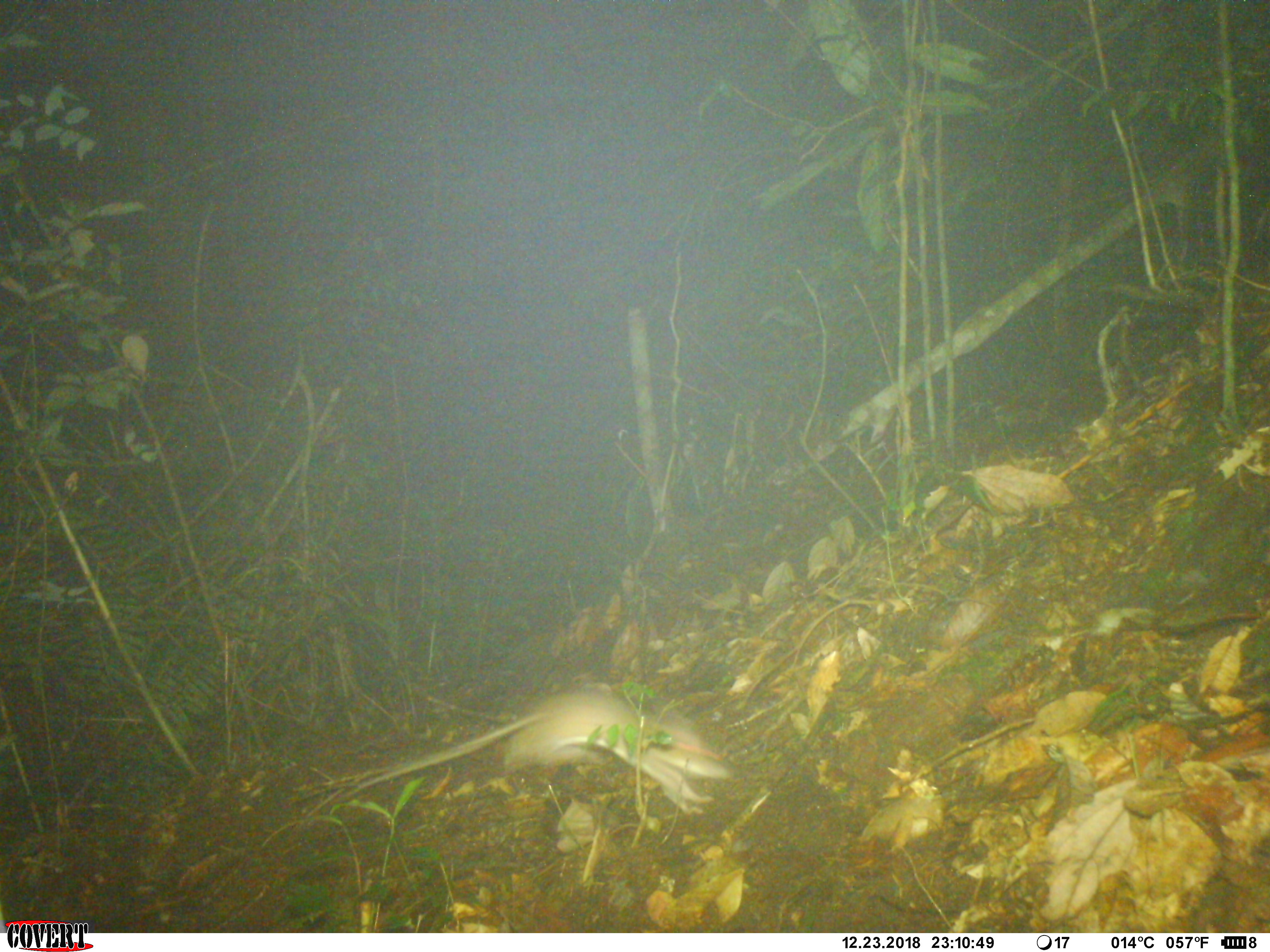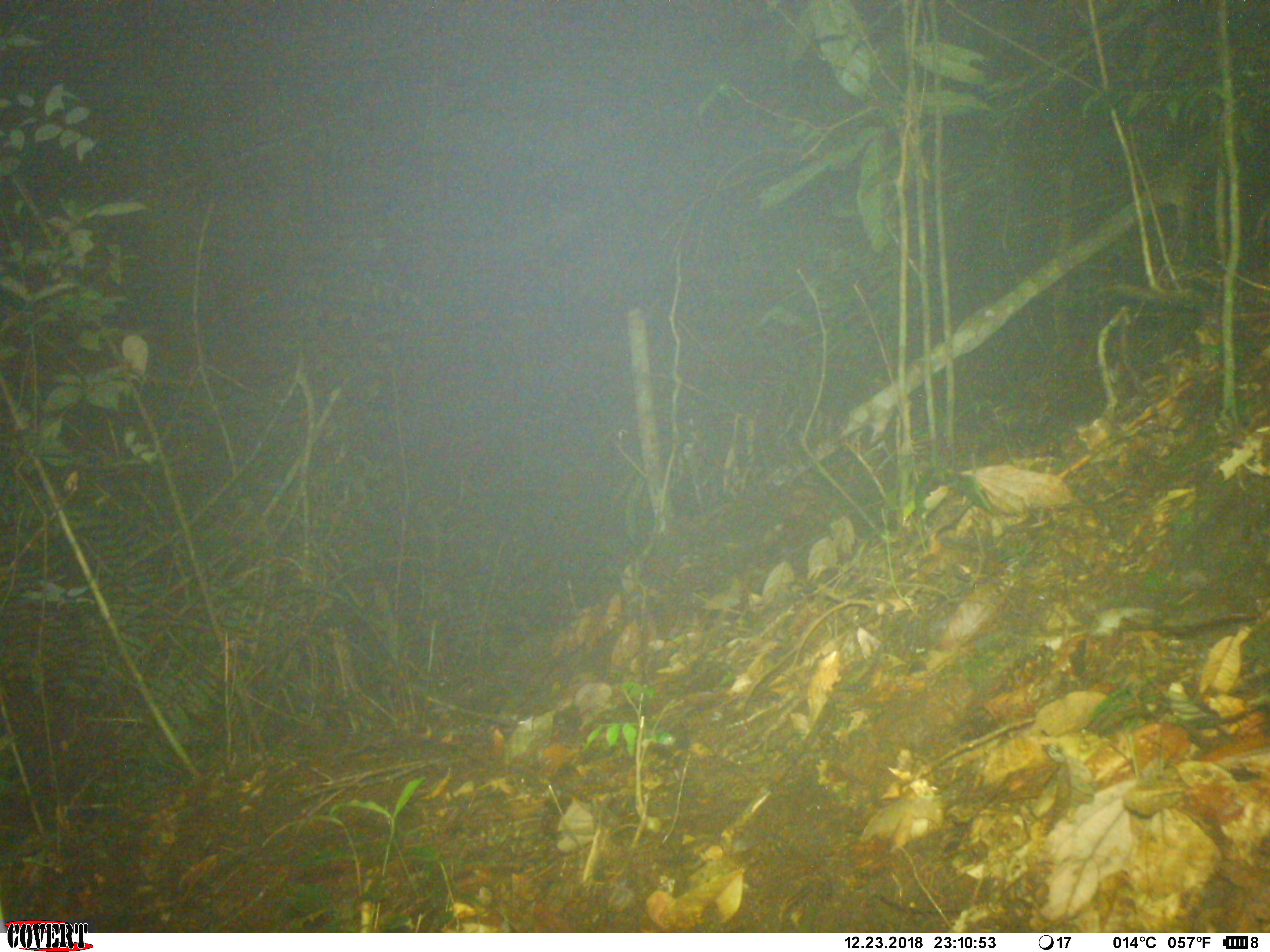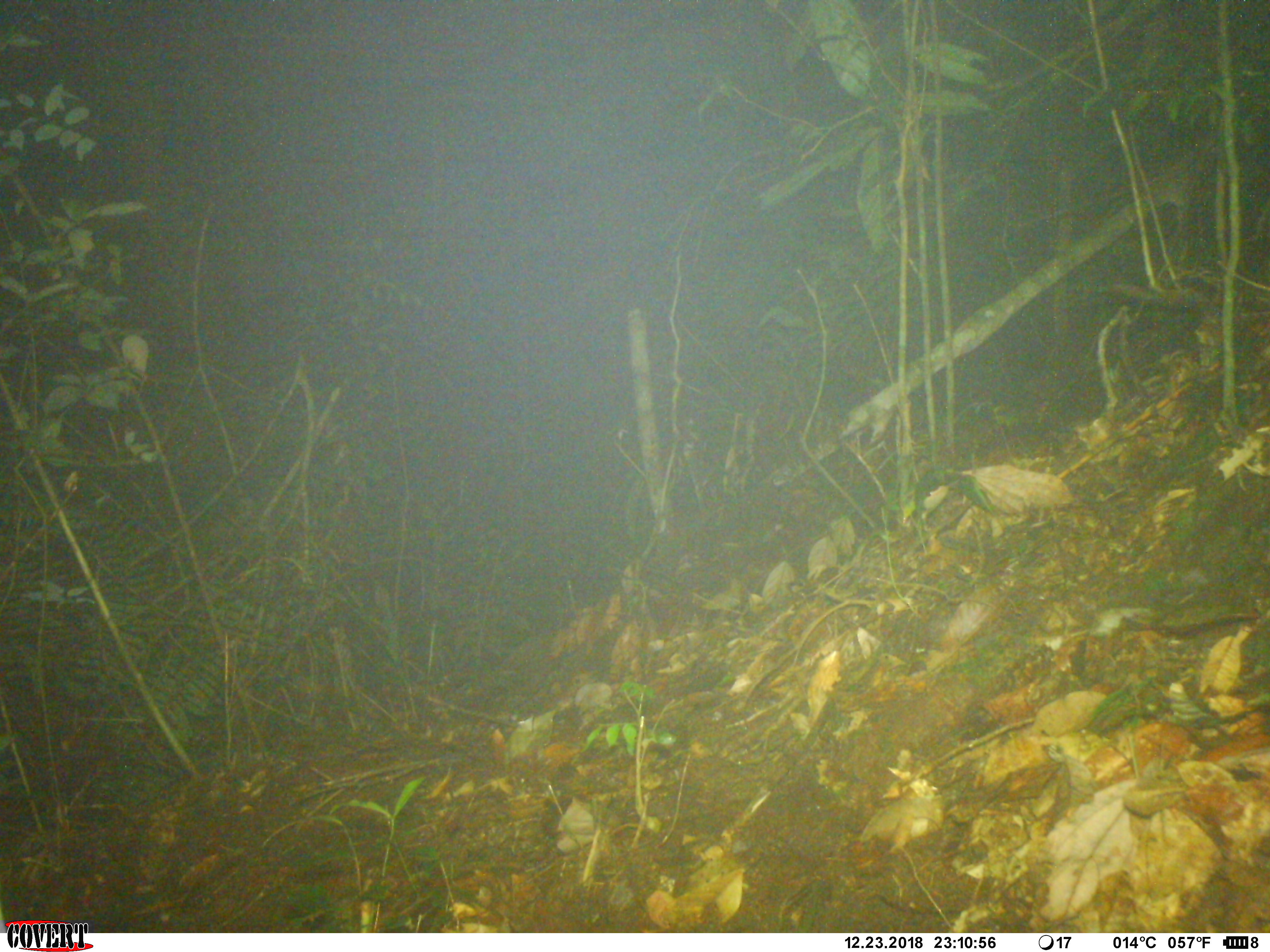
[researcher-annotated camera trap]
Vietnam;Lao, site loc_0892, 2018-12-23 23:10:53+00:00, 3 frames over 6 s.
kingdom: Animalia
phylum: Chordata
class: Mammalia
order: Rodentia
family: Muridae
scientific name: Muridae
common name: old-world mice and rats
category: unidentified murid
Unidentified murid (old-world mice and rats) (Muridae). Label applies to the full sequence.